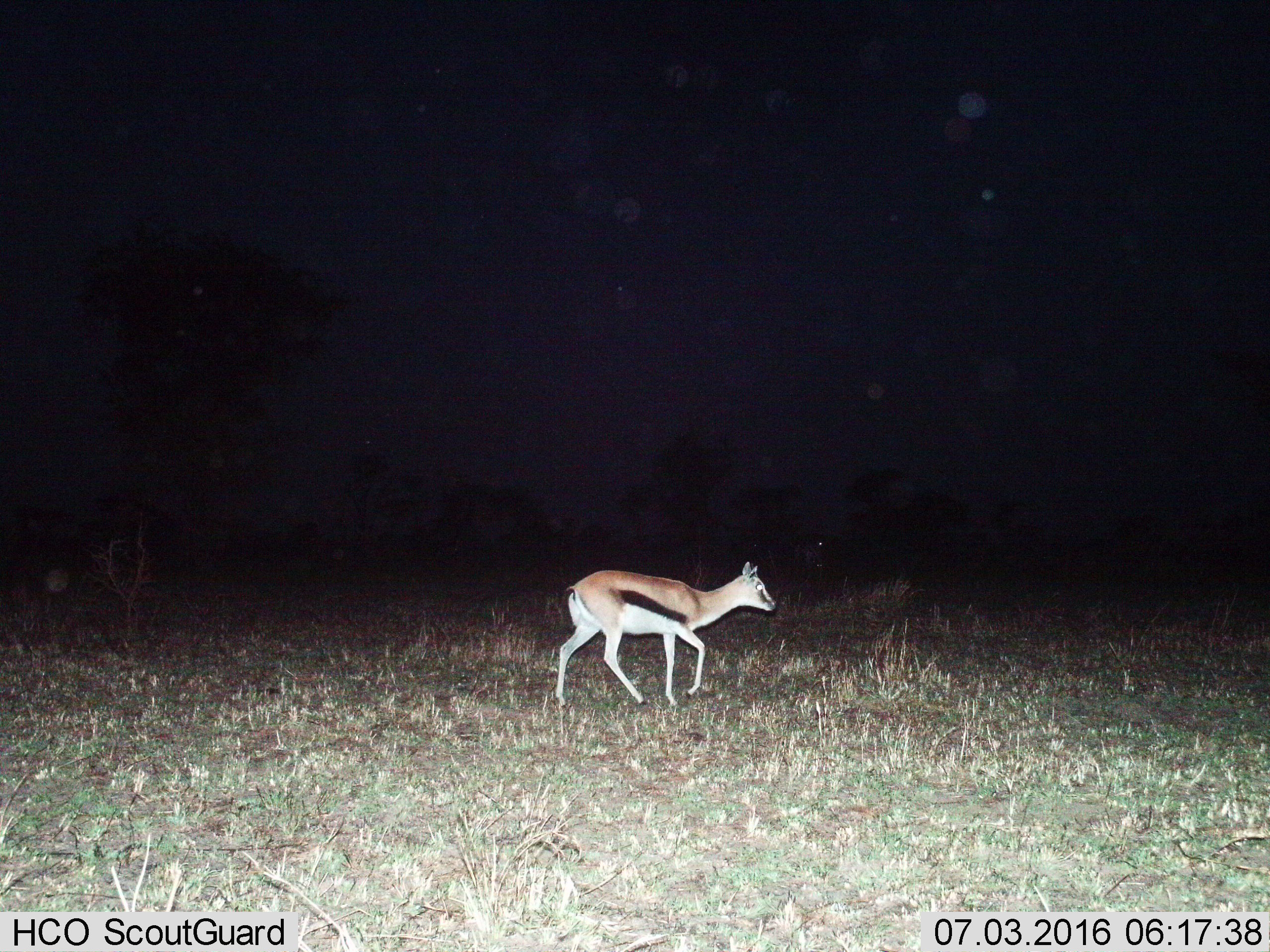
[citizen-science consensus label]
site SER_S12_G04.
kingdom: Animalia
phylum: Chordata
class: Mammalia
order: Artiodactyla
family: Bovidae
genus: Eudorcas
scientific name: Eudorcas thomsonii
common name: thomson's gazelle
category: gazellethomsons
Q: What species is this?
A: Gazellethomsons (thomson's gazelle) (Eudorcas thomsonii).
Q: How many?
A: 1.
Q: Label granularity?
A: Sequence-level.